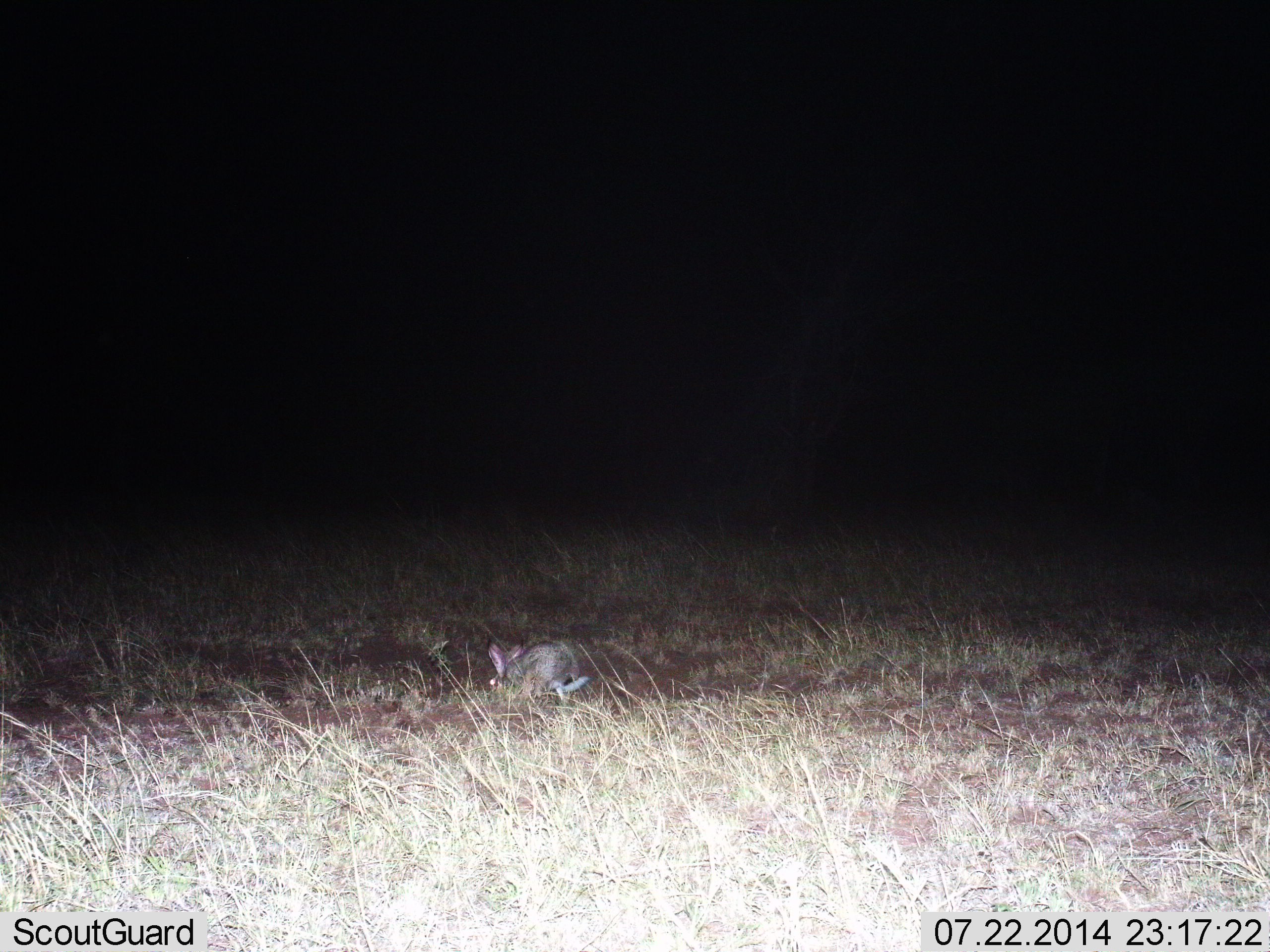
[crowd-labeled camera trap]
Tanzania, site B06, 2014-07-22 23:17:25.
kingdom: Animalia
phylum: Chordata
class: Mammalia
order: Lagomorpha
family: Leporidae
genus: Lepus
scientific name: Lepus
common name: hare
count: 1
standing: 30%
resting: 0%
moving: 0%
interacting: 0%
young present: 0%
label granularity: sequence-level